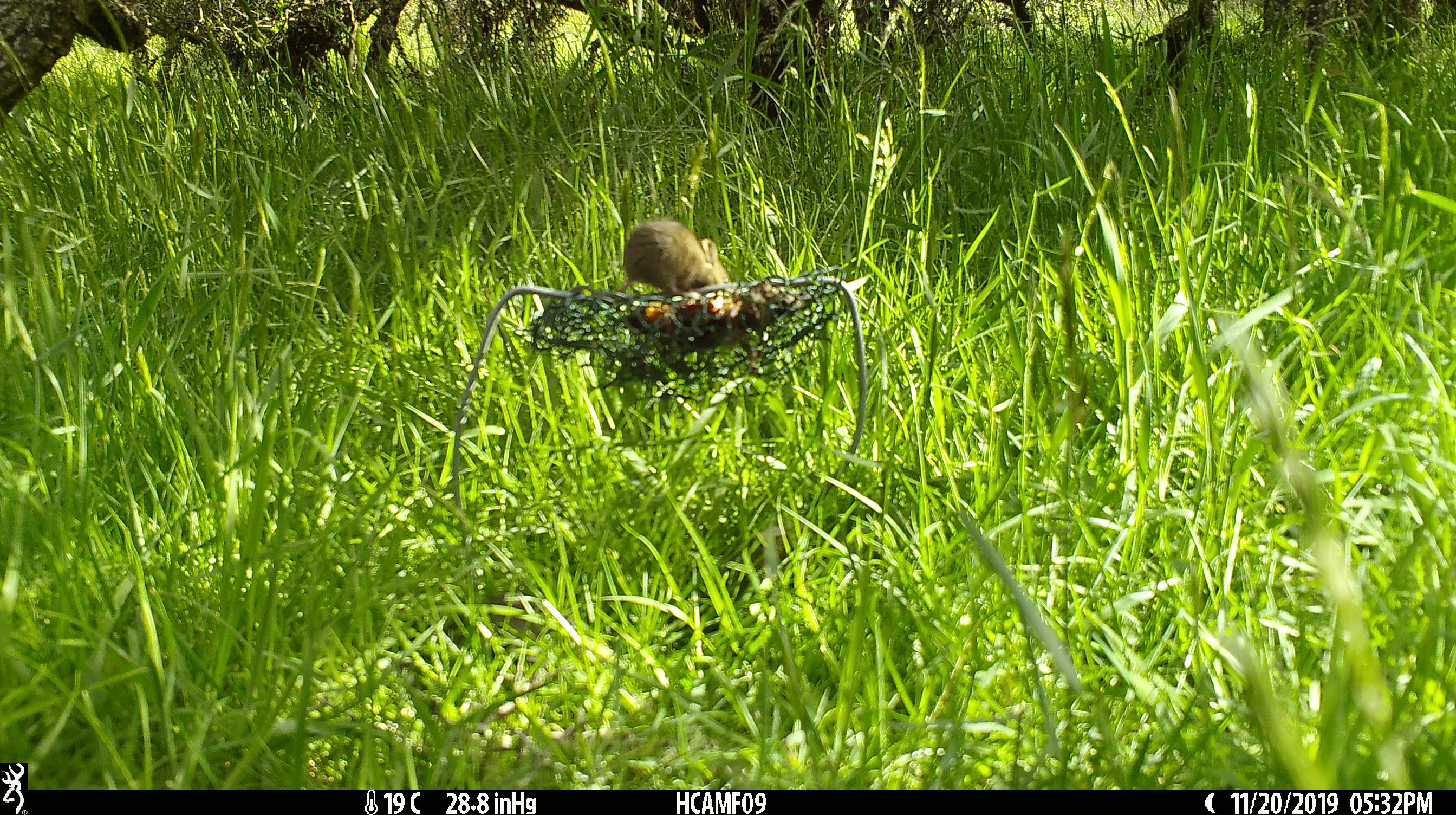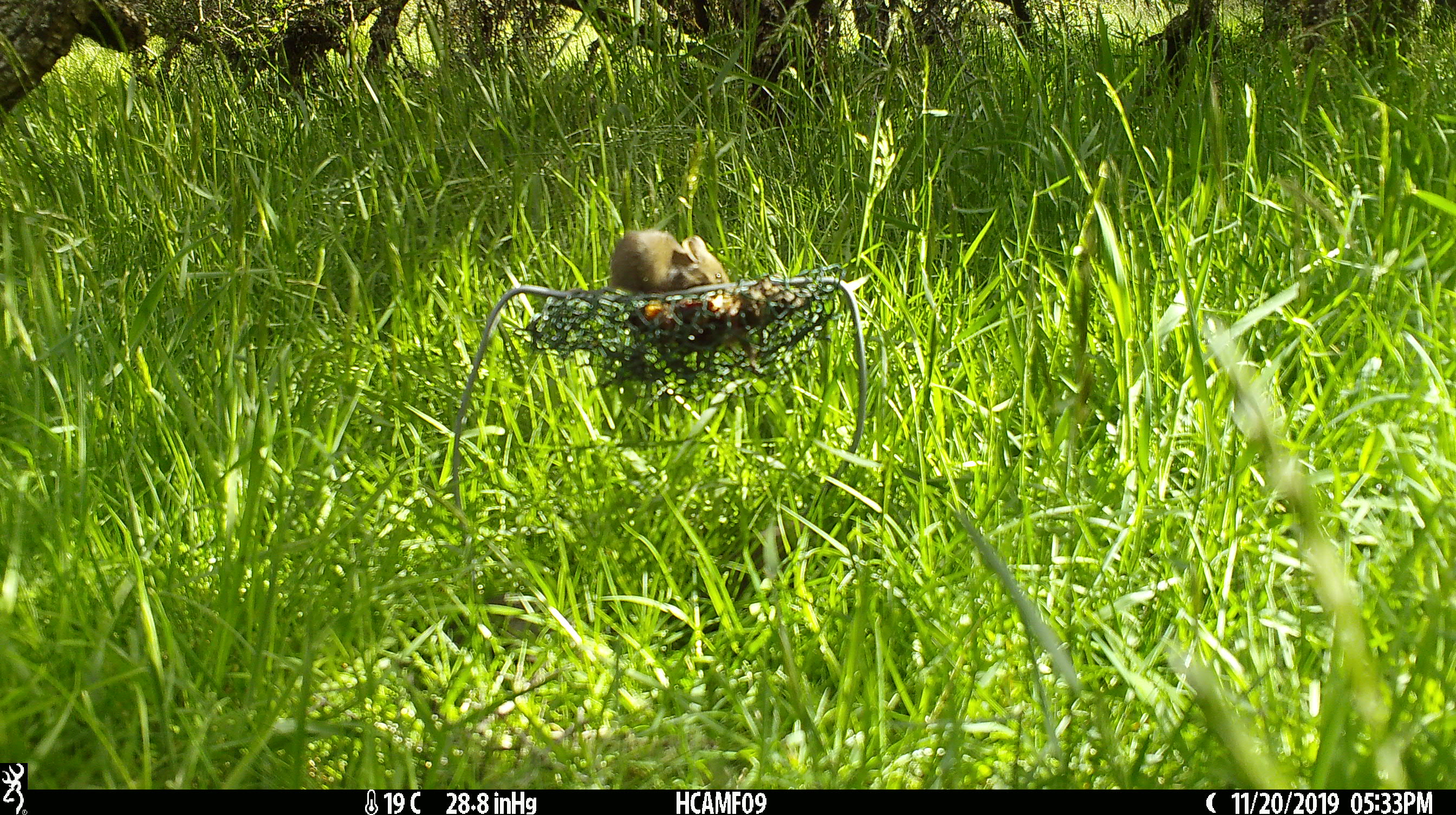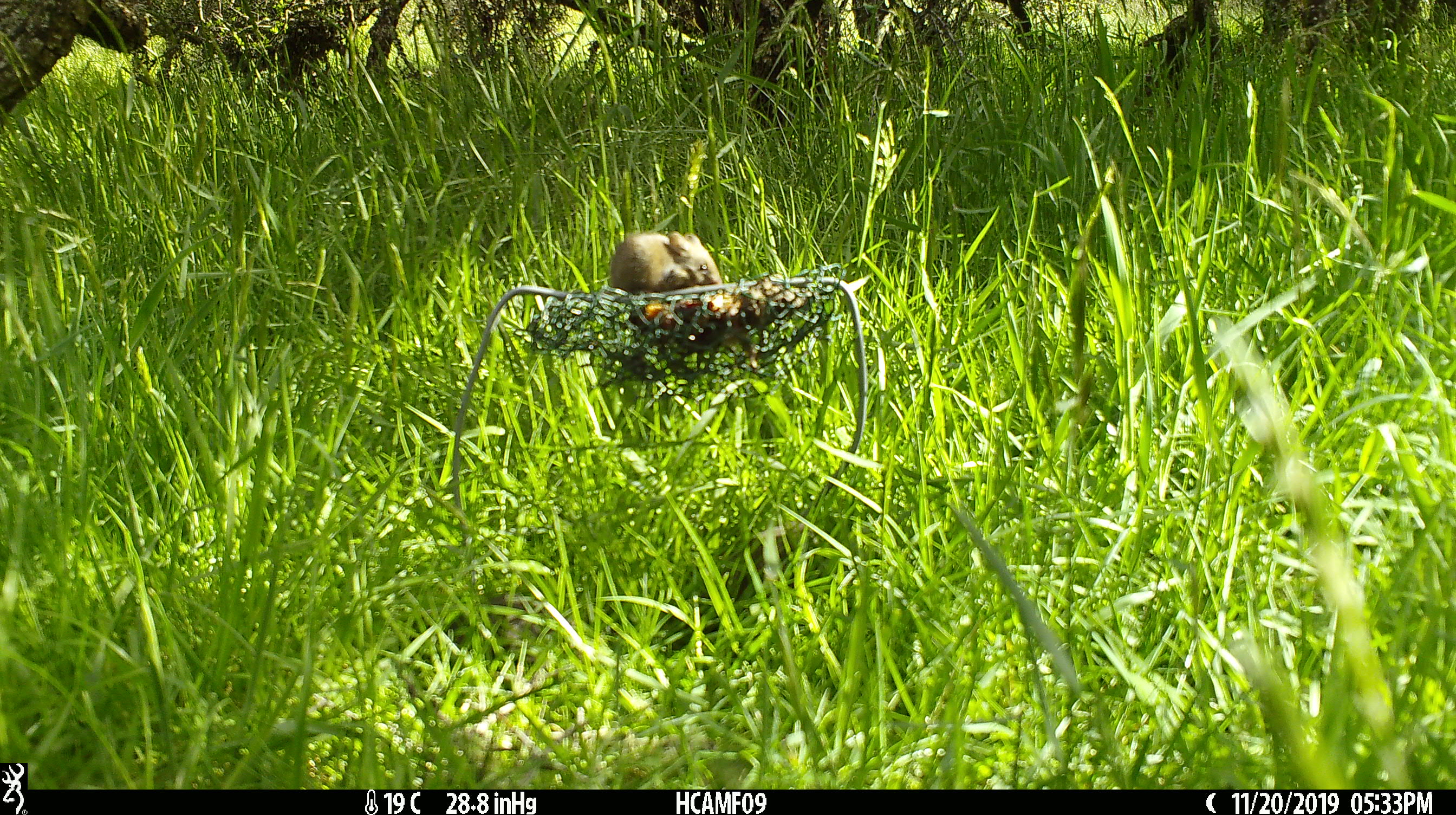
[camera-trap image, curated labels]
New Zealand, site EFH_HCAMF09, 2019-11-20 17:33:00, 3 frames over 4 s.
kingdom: Animalia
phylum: Chordata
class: Mammalia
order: Rodentia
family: Muridae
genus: Mus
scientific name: Mus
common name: mouse